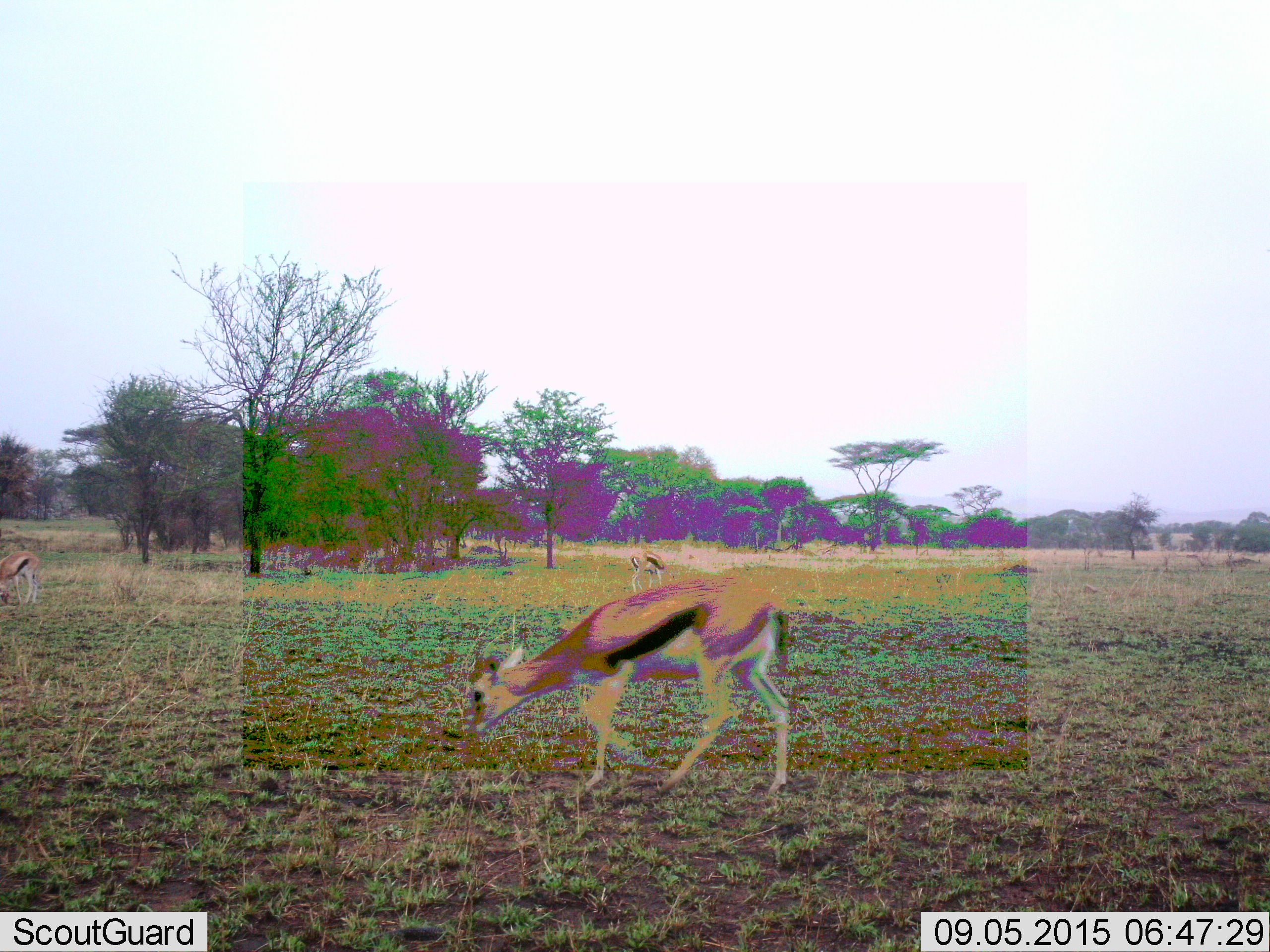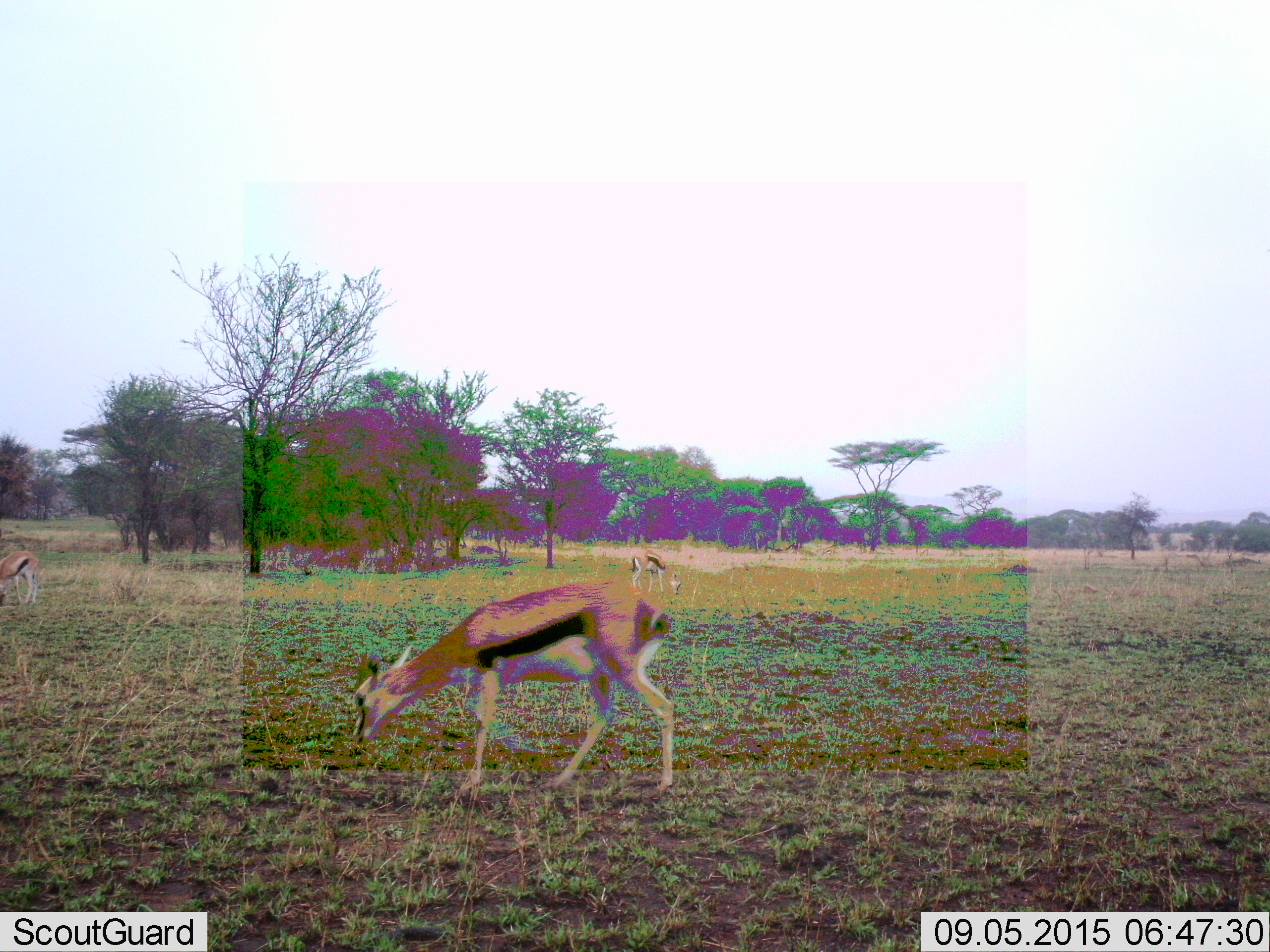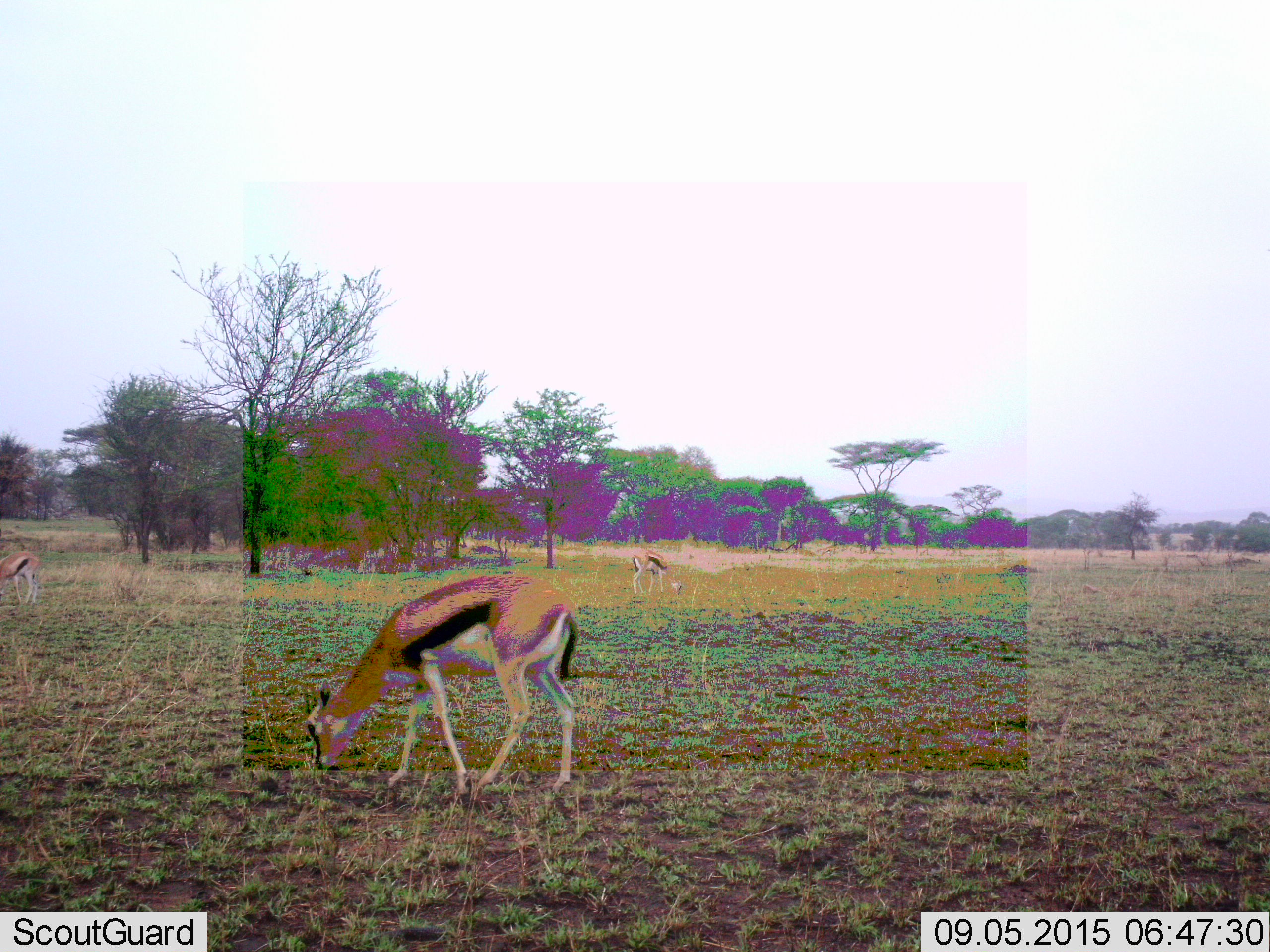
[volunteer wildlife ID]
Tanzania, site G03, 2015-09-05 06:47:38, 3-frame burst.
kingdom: Animalia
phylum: Chordata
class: Mammalia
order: Artiodactyla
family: Bovidae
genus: Eudorcas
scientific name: Eudorcas thomsonii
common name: thomson's gazelle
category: gazellethomsons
Gazellethomsons (thomson's gazelle) (Eudorcas thomsonii), count 3. Behavior (volunteer vote fractions): standing 53%, resting 0%, moving 67%, interacting 0%. Young present (vote fraction): 0%. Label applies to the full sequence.